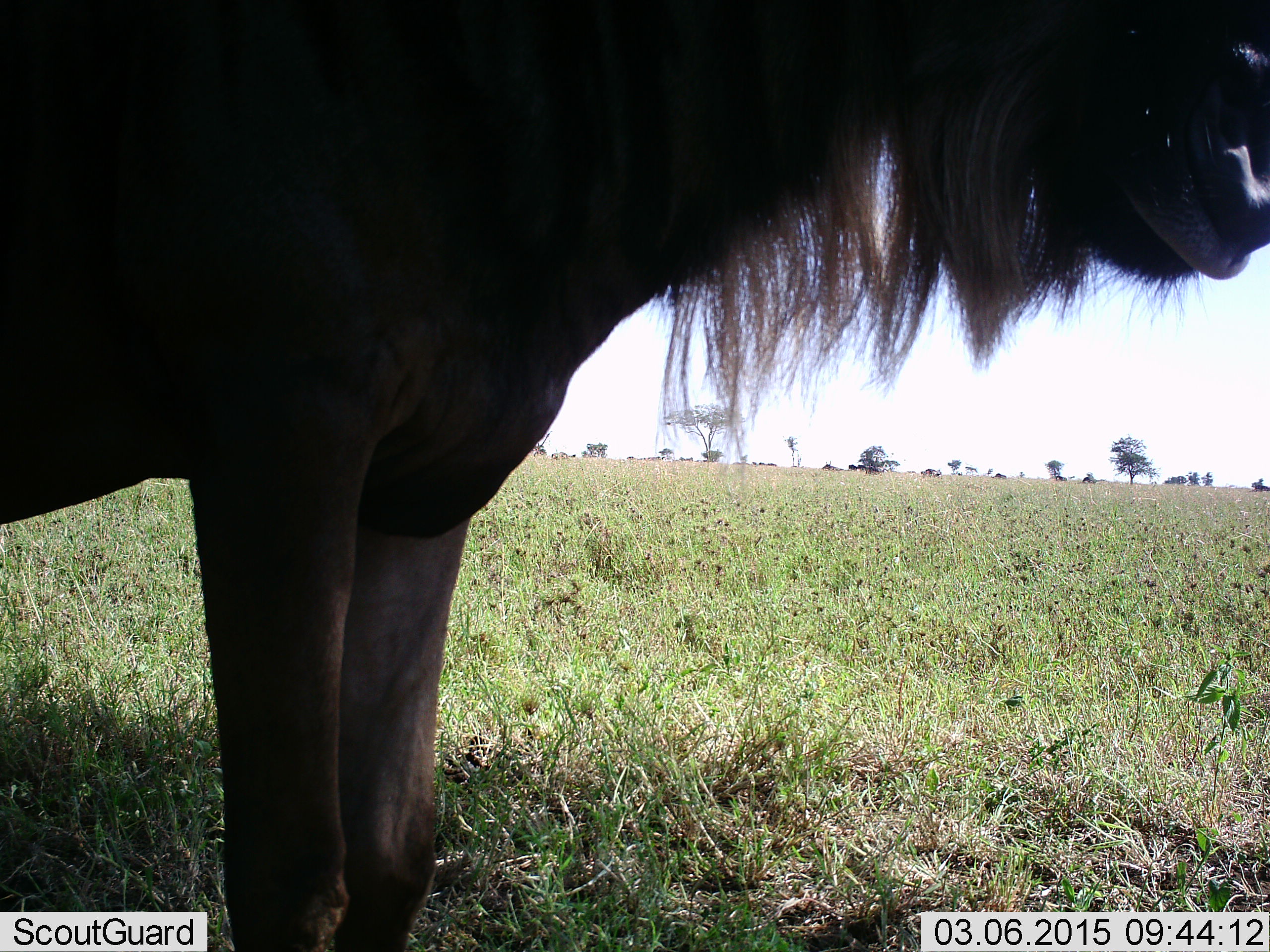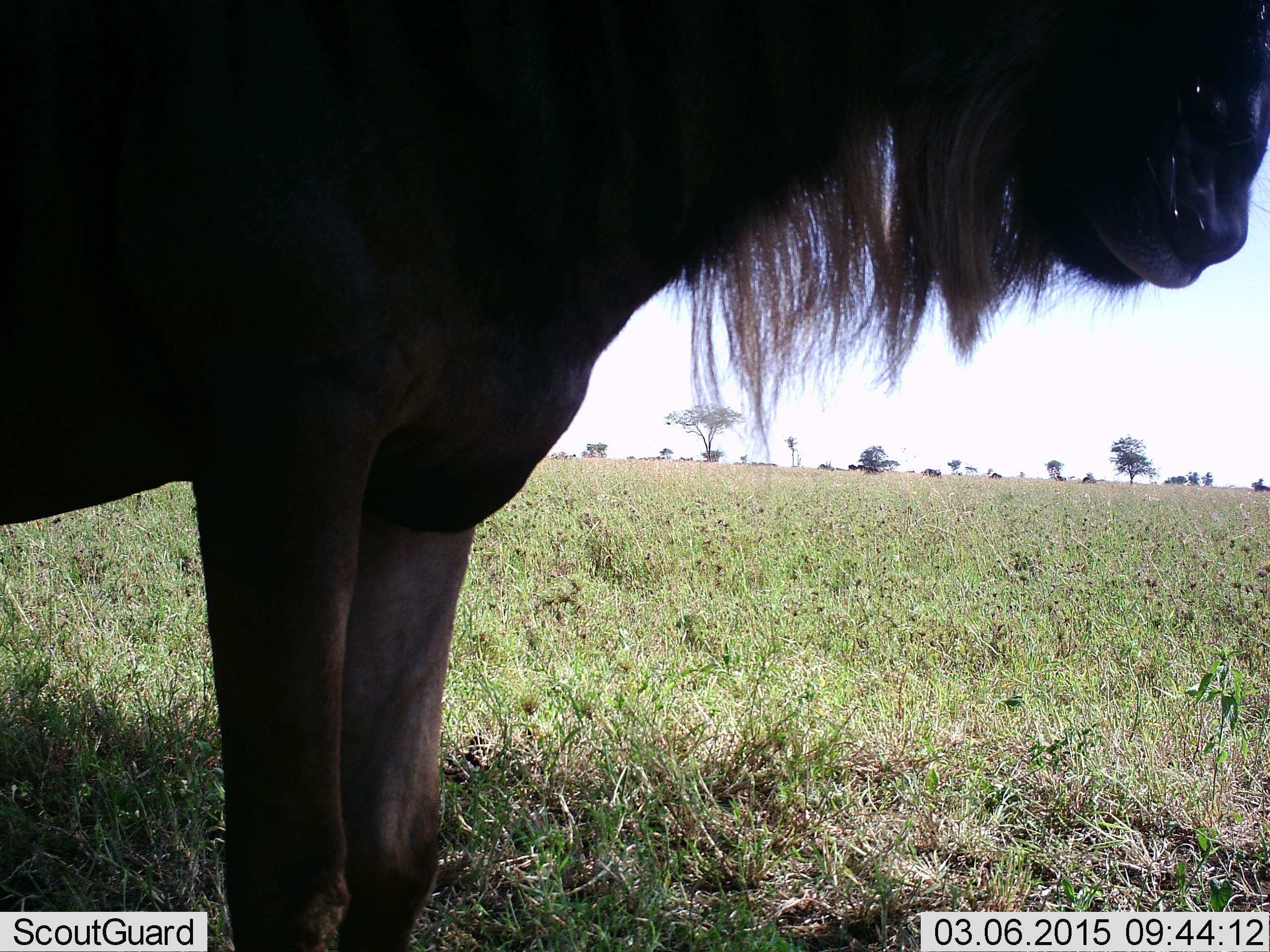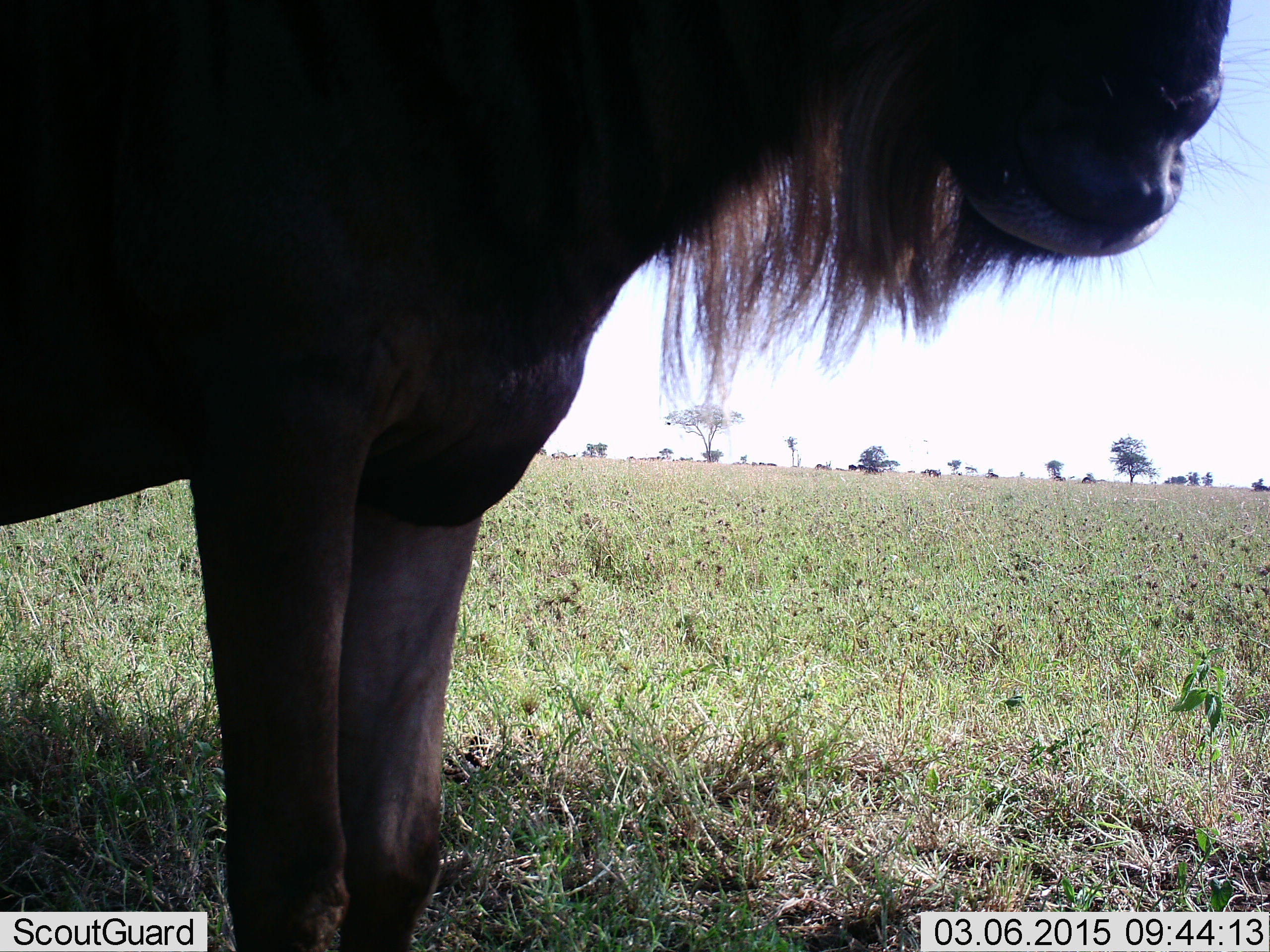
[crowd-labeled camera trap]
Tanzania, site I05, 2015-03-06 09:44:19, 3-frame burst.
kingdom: Animalia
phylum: Chordata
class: Mammalia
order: Artiodactyla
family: Bovidae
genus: Connochaetes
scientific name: Connochaetes taurinus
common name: blue wildebeest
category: wildebeest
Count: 1.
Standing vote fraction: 100%.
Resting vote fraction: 10%.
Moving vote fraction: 40%.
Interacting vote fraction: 0%.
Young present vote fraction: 0%.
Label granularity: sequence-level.